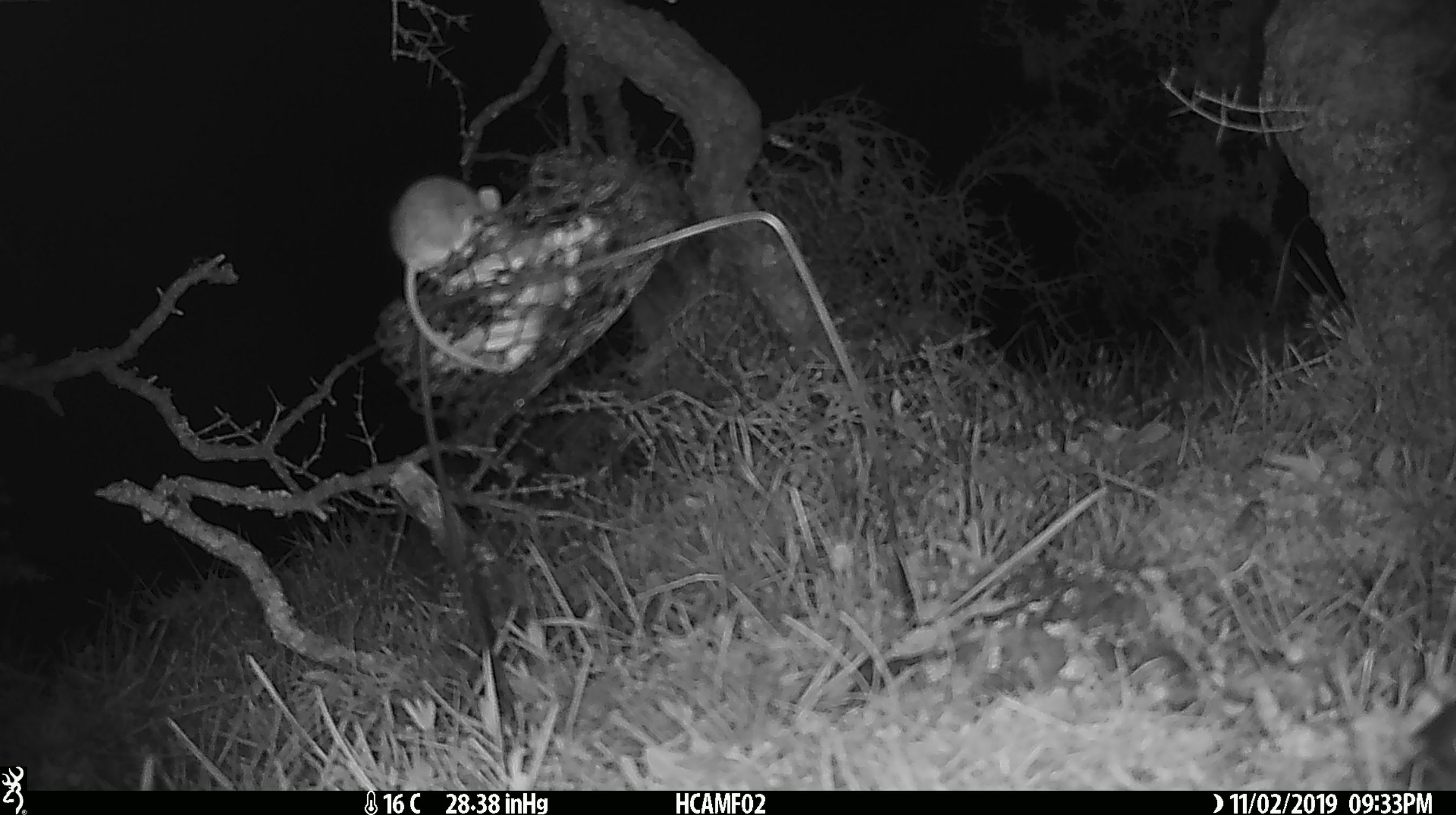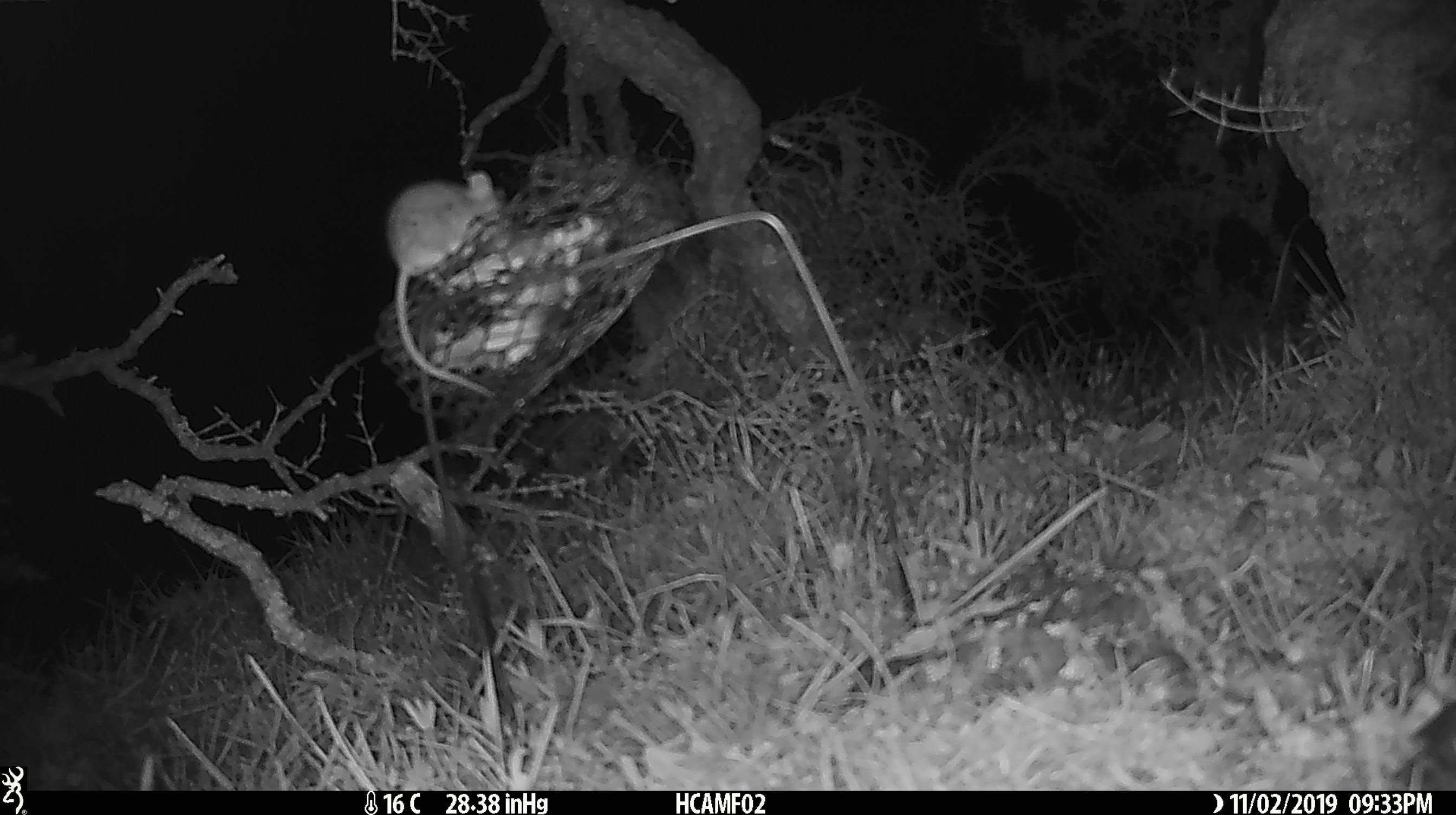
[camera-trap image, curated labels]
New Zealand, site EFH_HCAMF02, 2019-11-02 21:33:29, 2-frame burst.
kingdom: Animalia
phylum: Chordata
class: Mammalia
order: Rodentia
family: Muridae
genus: Mus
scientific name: Mus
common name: mouse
Mouse (Mus).